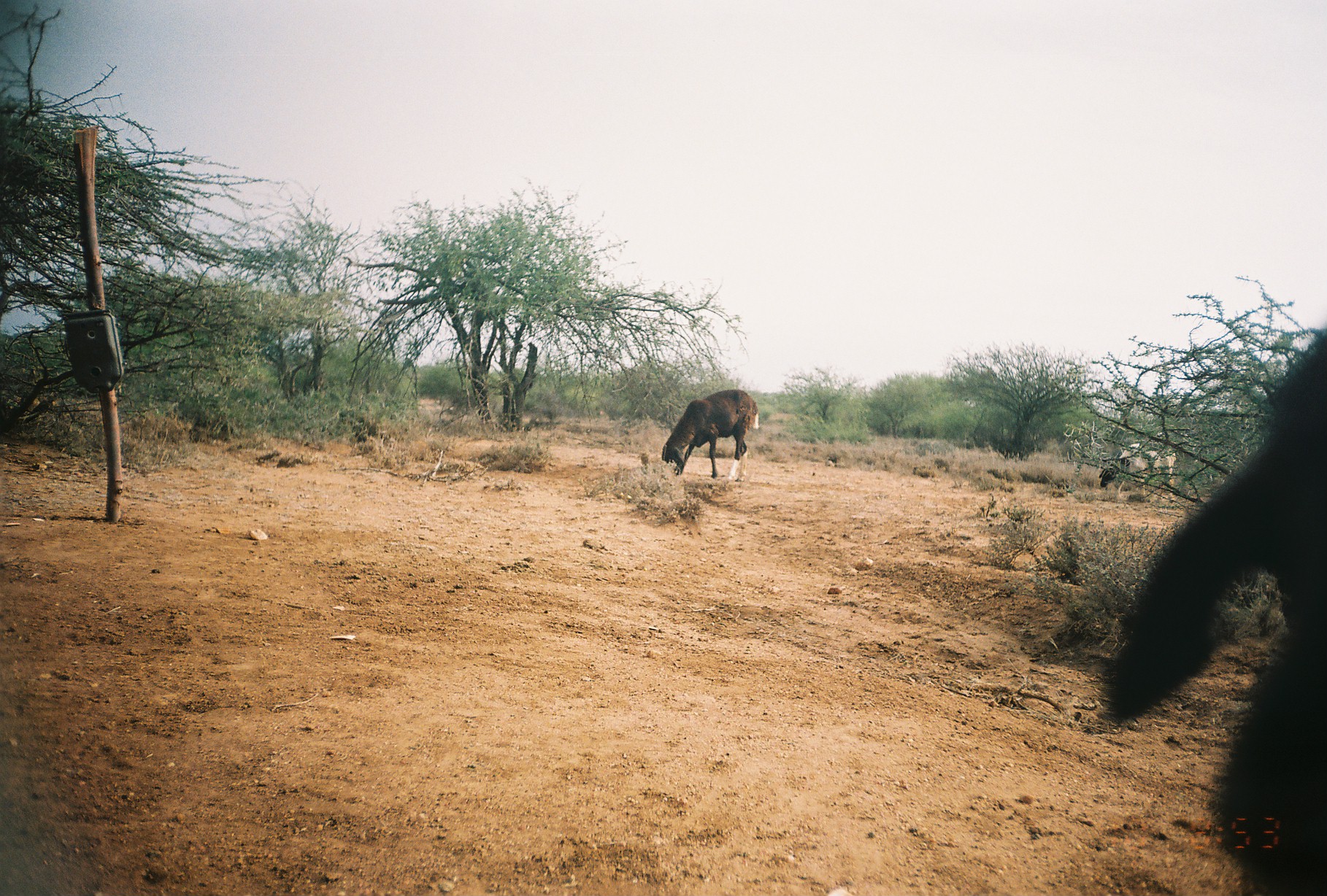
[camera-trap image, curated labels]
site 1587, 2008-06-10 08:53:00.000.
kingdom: Animalia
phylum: Chordata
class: Mammalia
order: Artiodactyla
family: Bovidae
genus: Ovis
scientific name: Ovis aries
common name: domestic sheep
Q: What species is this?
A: Ovis aries (domestic sheep).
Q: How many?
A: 3.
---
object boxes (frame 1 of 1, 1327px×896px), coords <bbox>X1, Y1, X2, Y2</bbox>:
ovis aries: <bbox>1101, 332, 1327, 896</bbox>; <bbox>662, 389, 758, 482</bbox>; <bbox>1098, 441, 1176, 500</bbox>